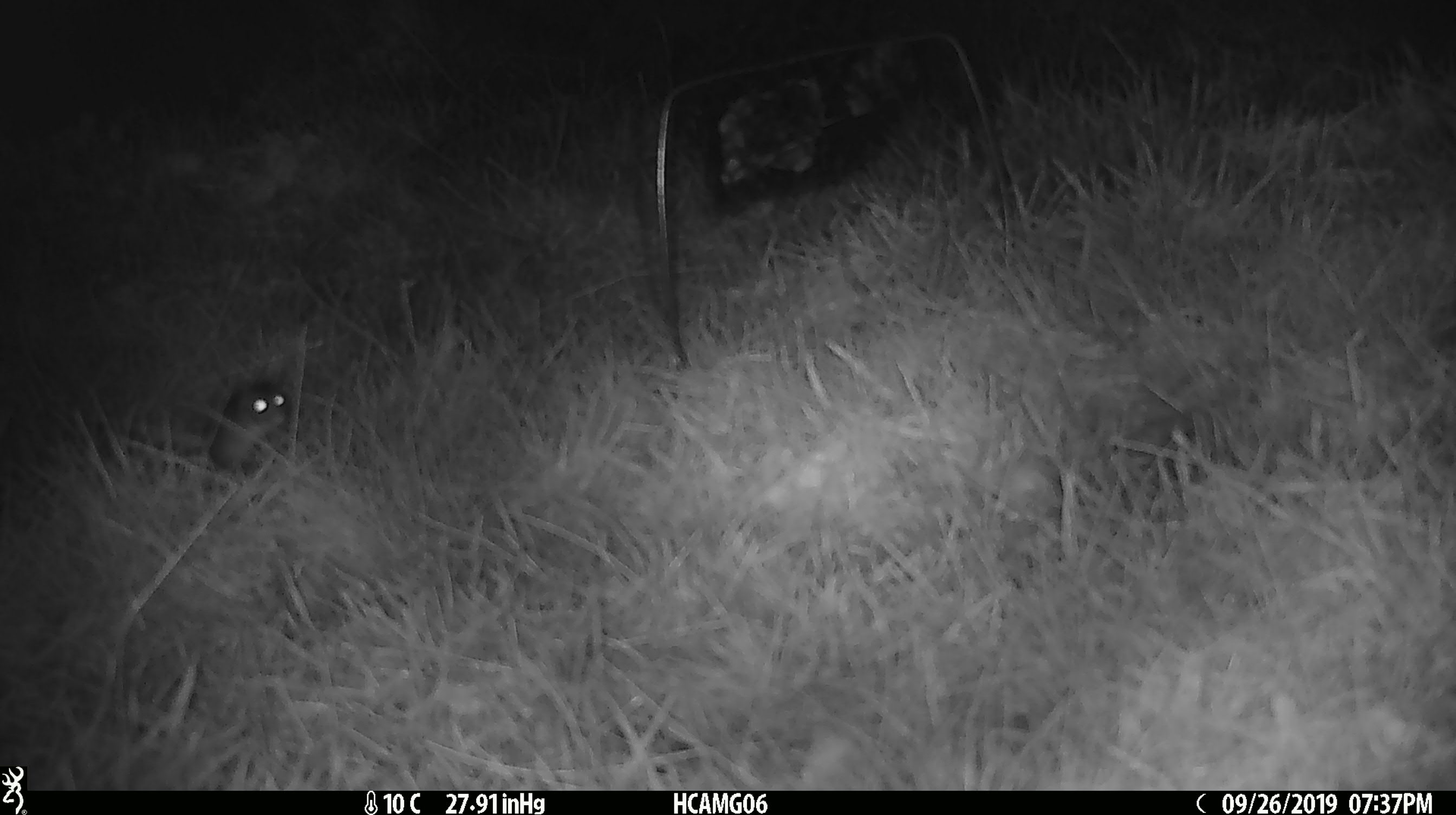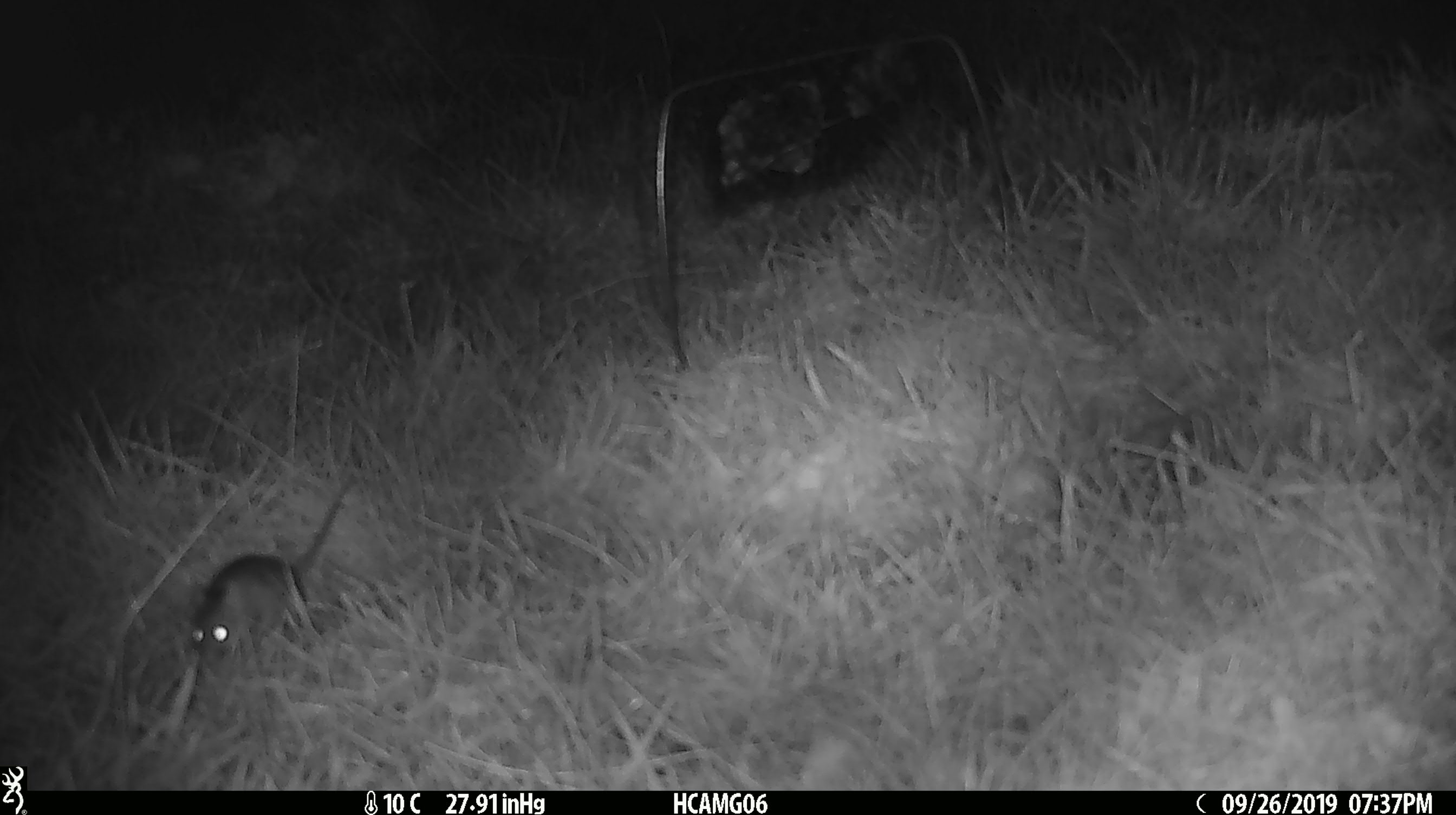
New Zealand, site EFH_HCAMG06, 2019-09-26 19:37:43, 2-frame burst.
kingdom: Animalia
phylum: Chordata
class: Mammalia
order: Rodentia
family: Muridae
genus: Mus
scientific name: Mus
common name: mouse